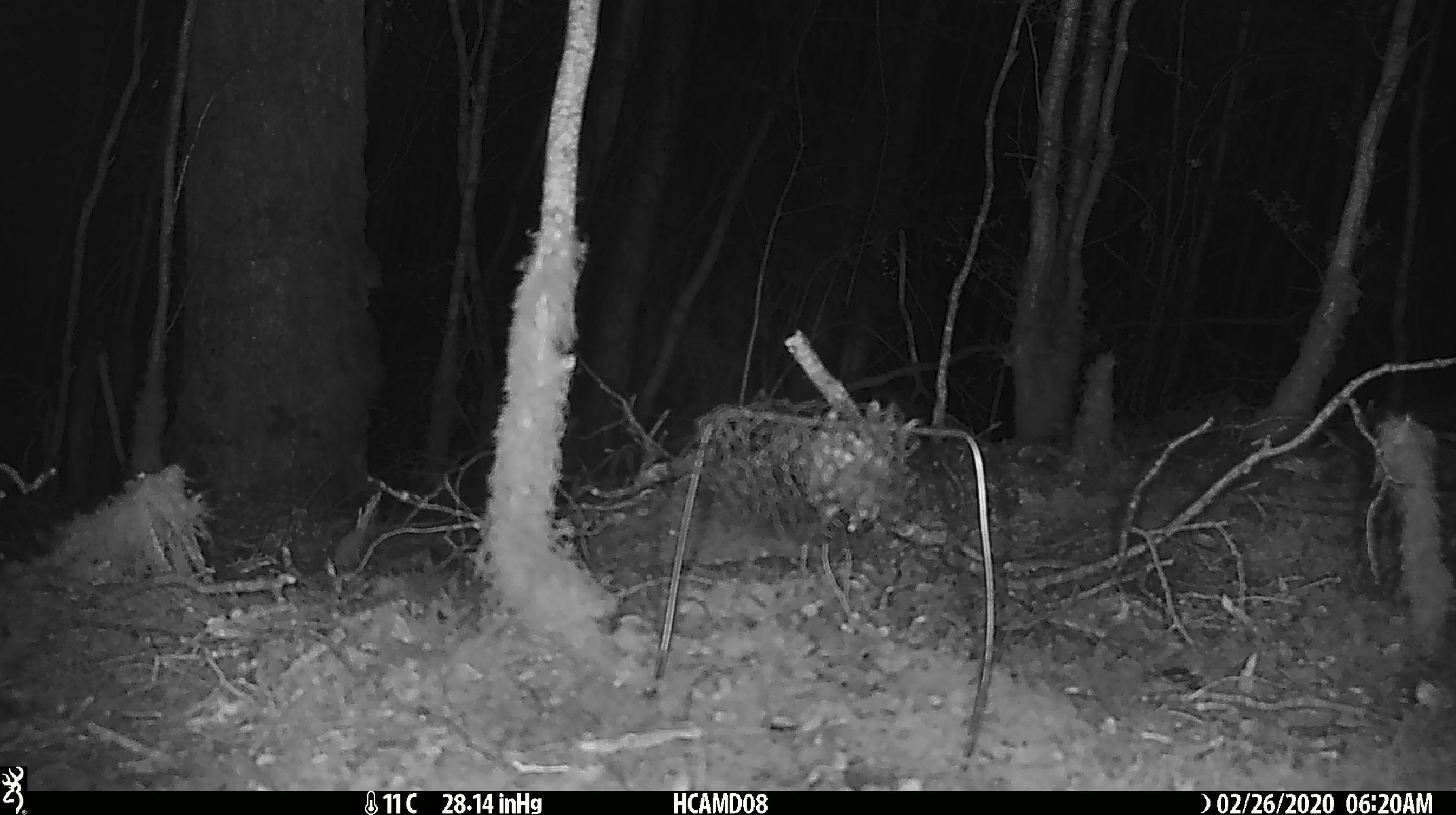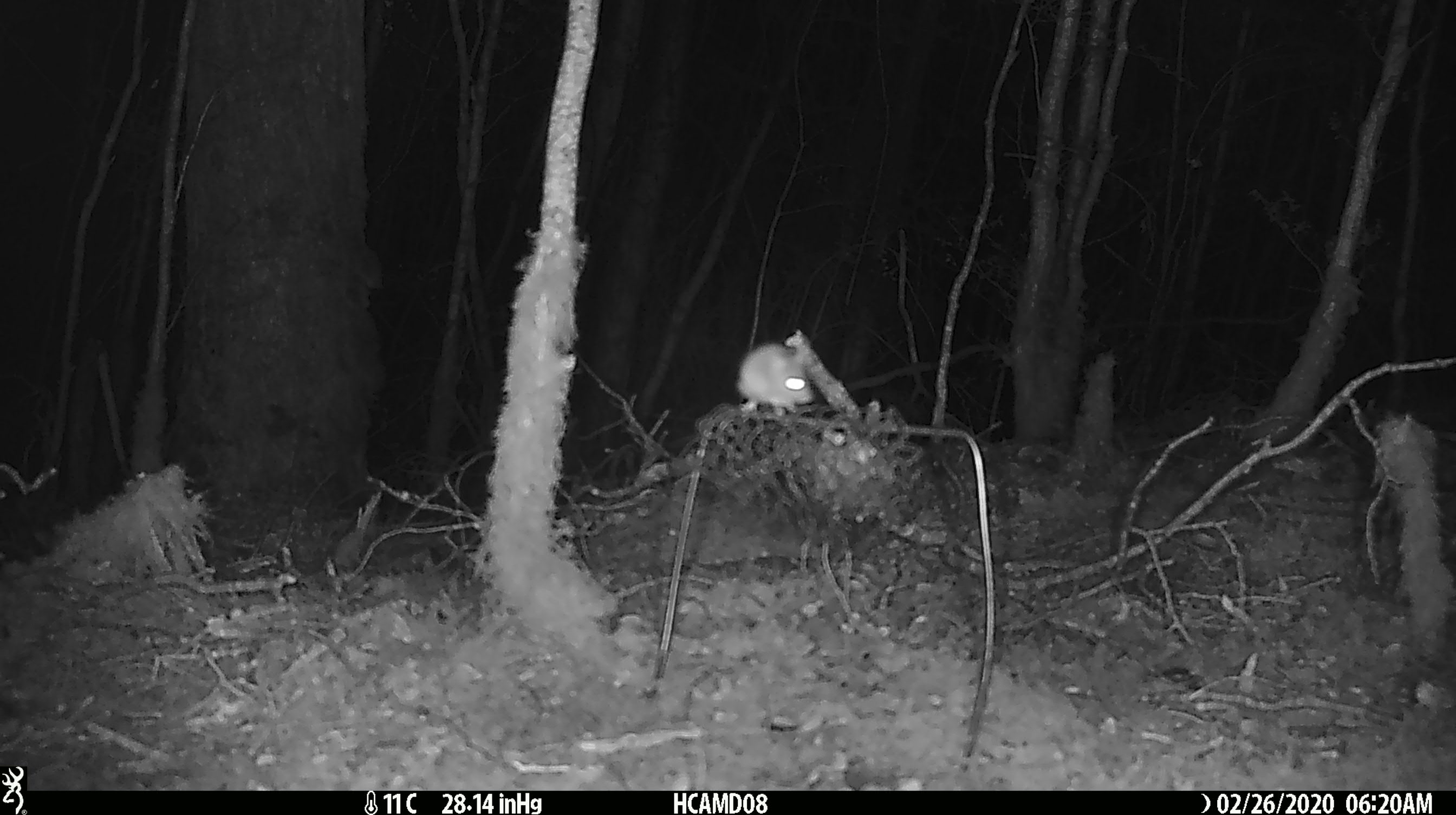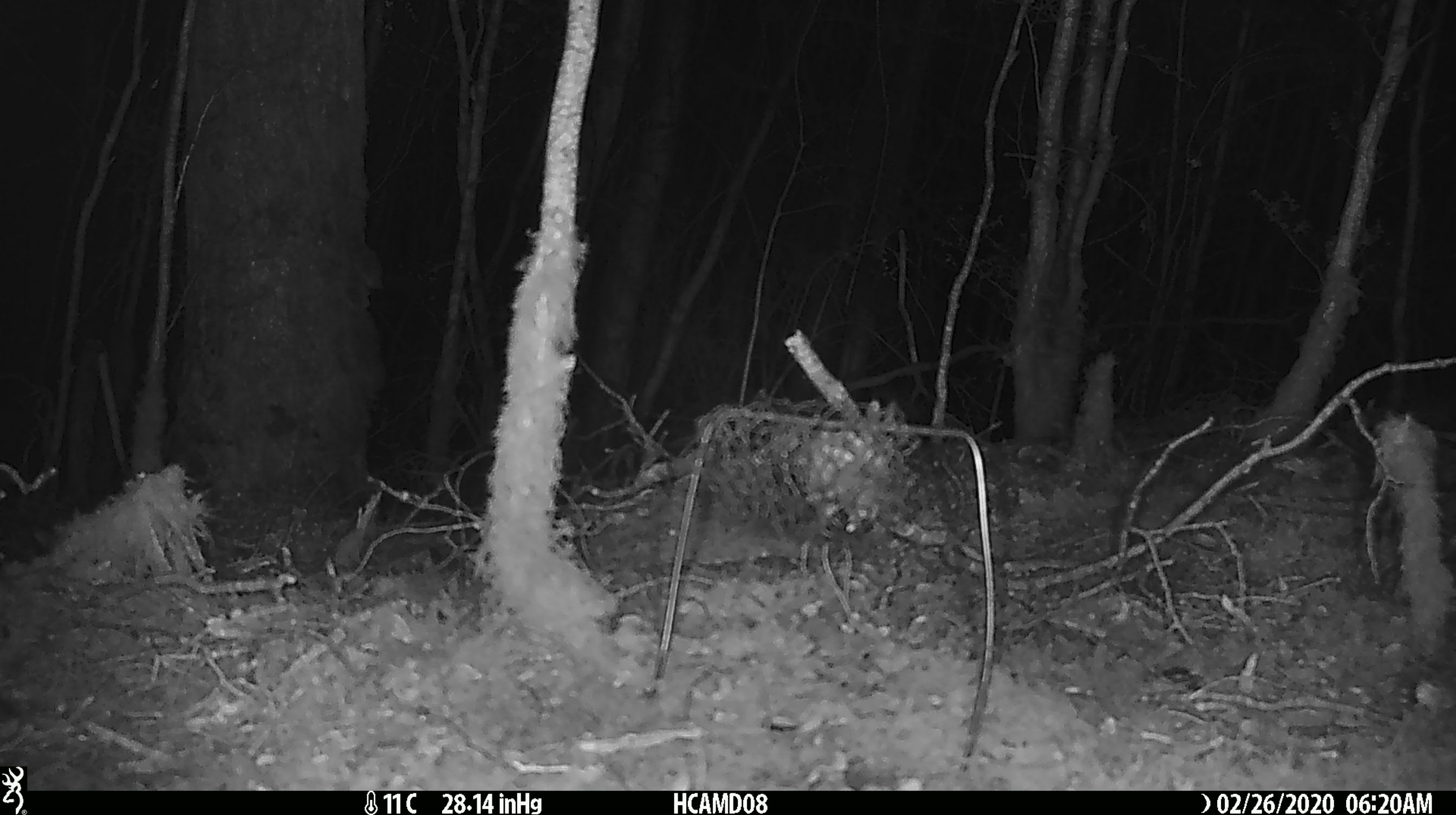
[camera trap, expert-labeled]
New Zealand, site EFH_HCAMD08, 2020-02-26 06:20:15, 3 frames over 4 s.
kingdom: Animalia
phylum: Chordata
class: Mammalia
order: Rodentia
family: Muridae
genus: Mus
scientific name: Mus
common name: mouse